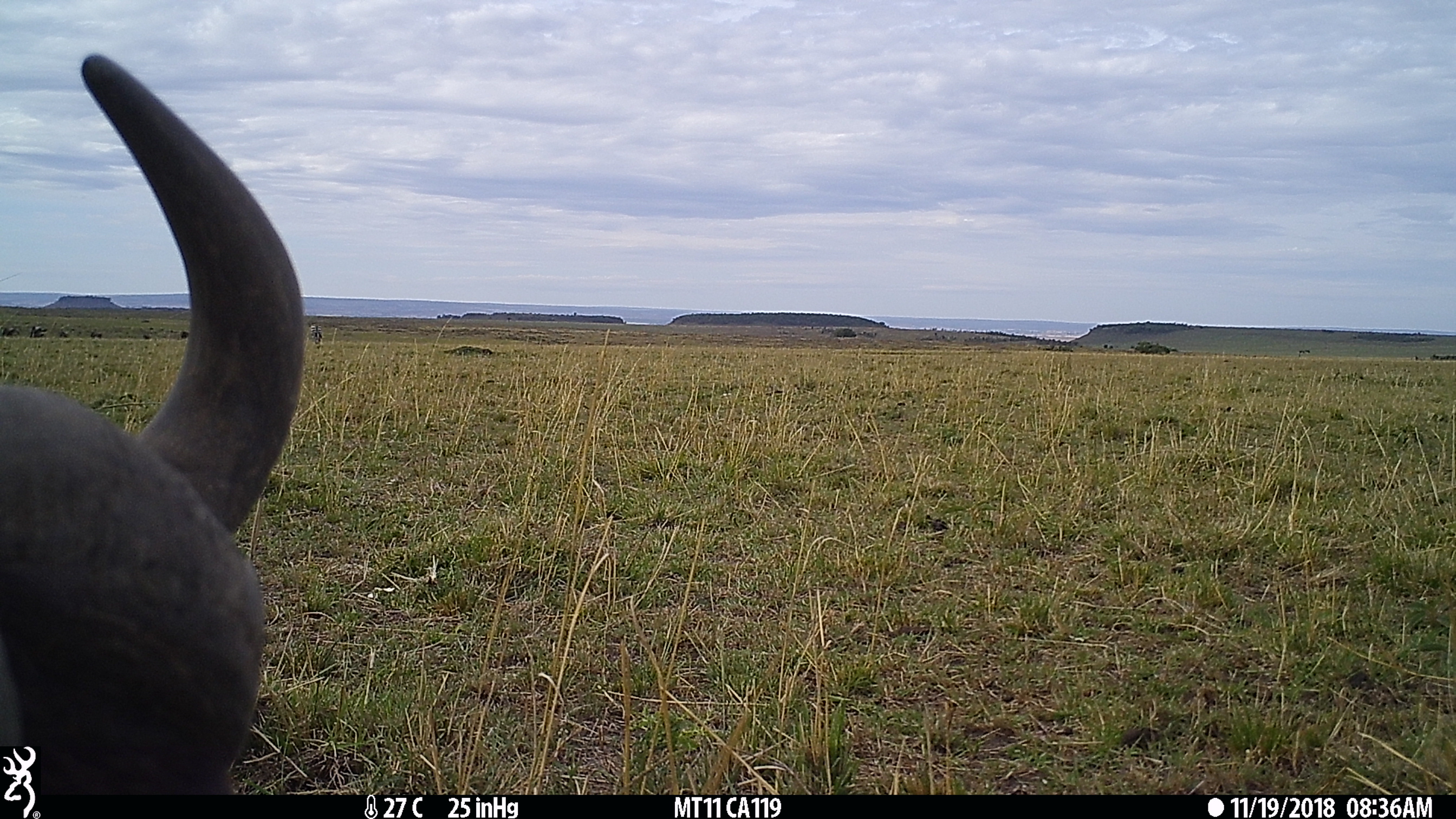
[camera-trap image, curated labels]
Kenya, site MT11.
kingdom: Animalia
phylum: Chordata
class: Mammalia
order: Artiodactyla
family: Bovidae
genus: Syncerus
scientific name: Syncerus caffer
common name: buffalo